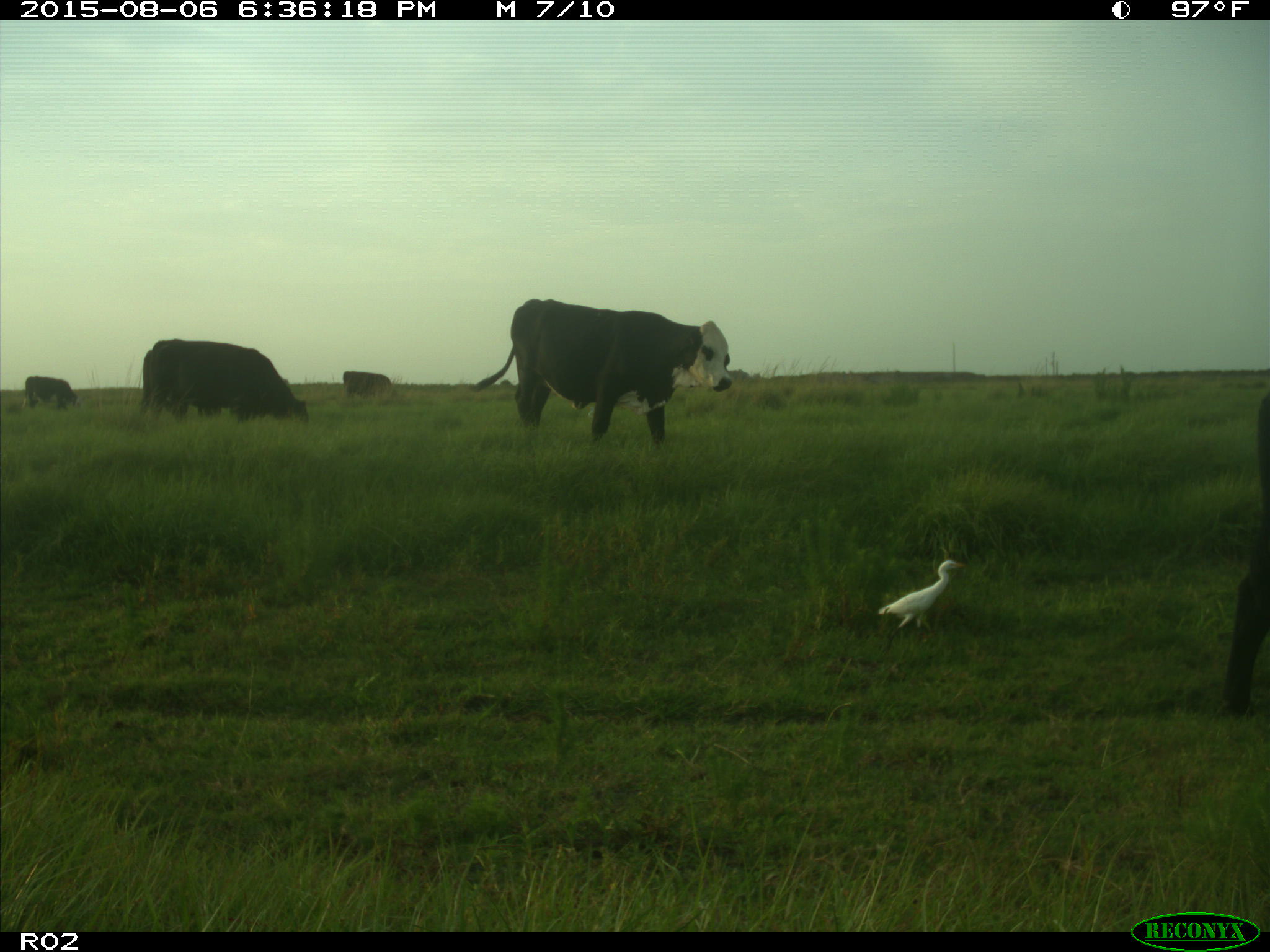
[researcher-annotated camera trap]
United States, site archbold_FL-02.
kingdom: Animalia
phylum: Chordata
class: Mammalia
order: Artiodactyla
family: Bovidae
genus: Bos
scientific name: Bos taurus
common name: domestic cow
Bos taurus (domestic cow).